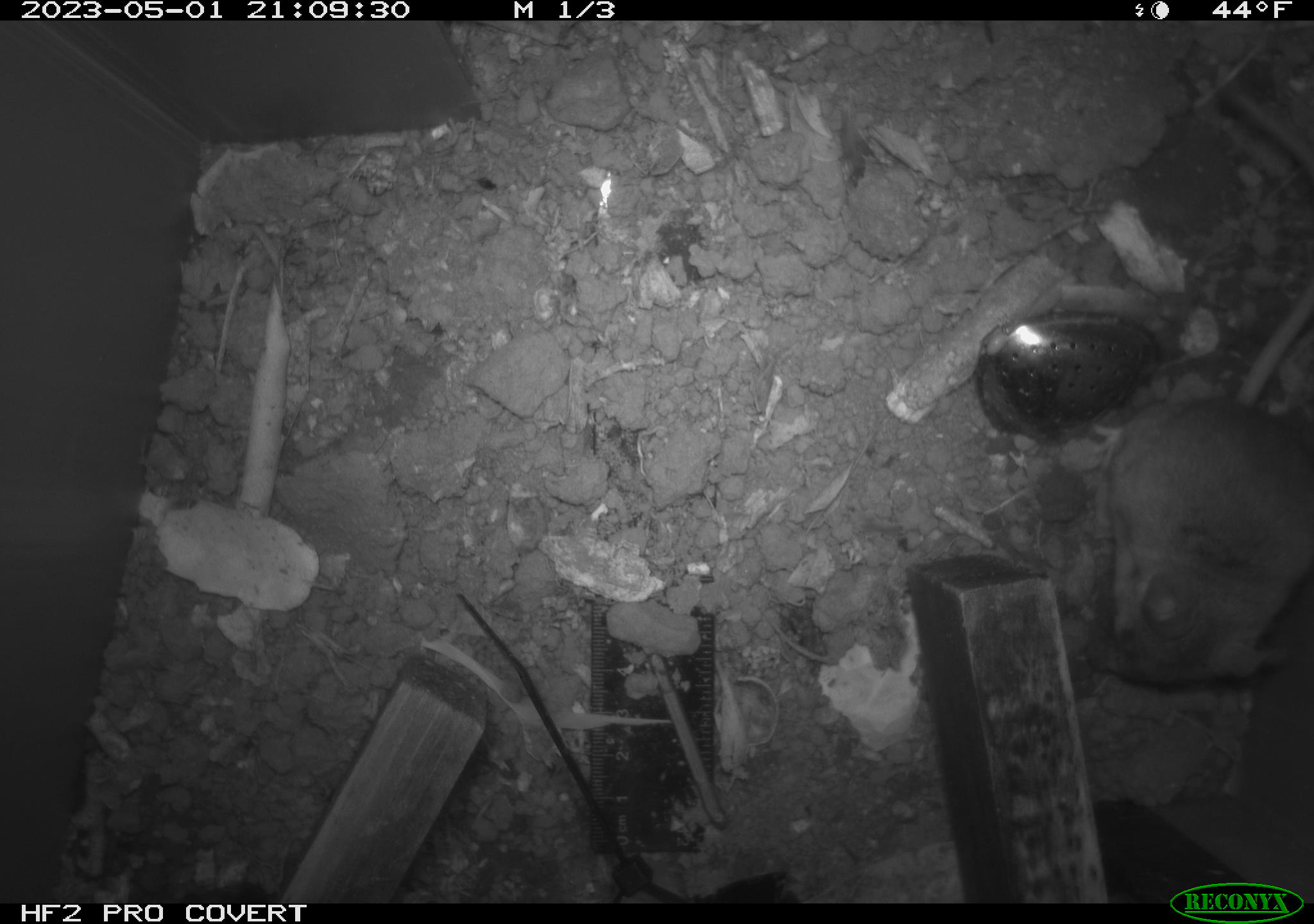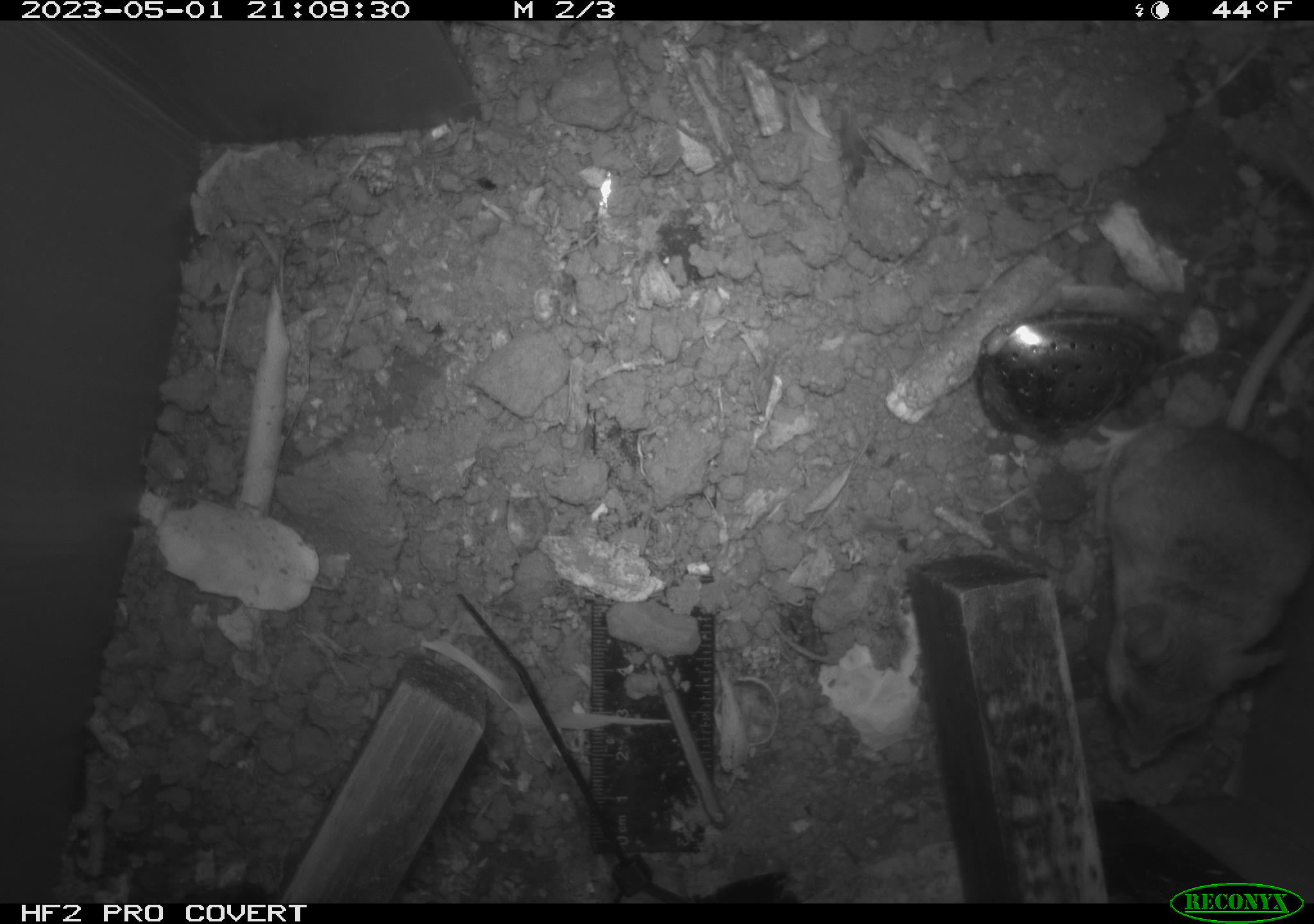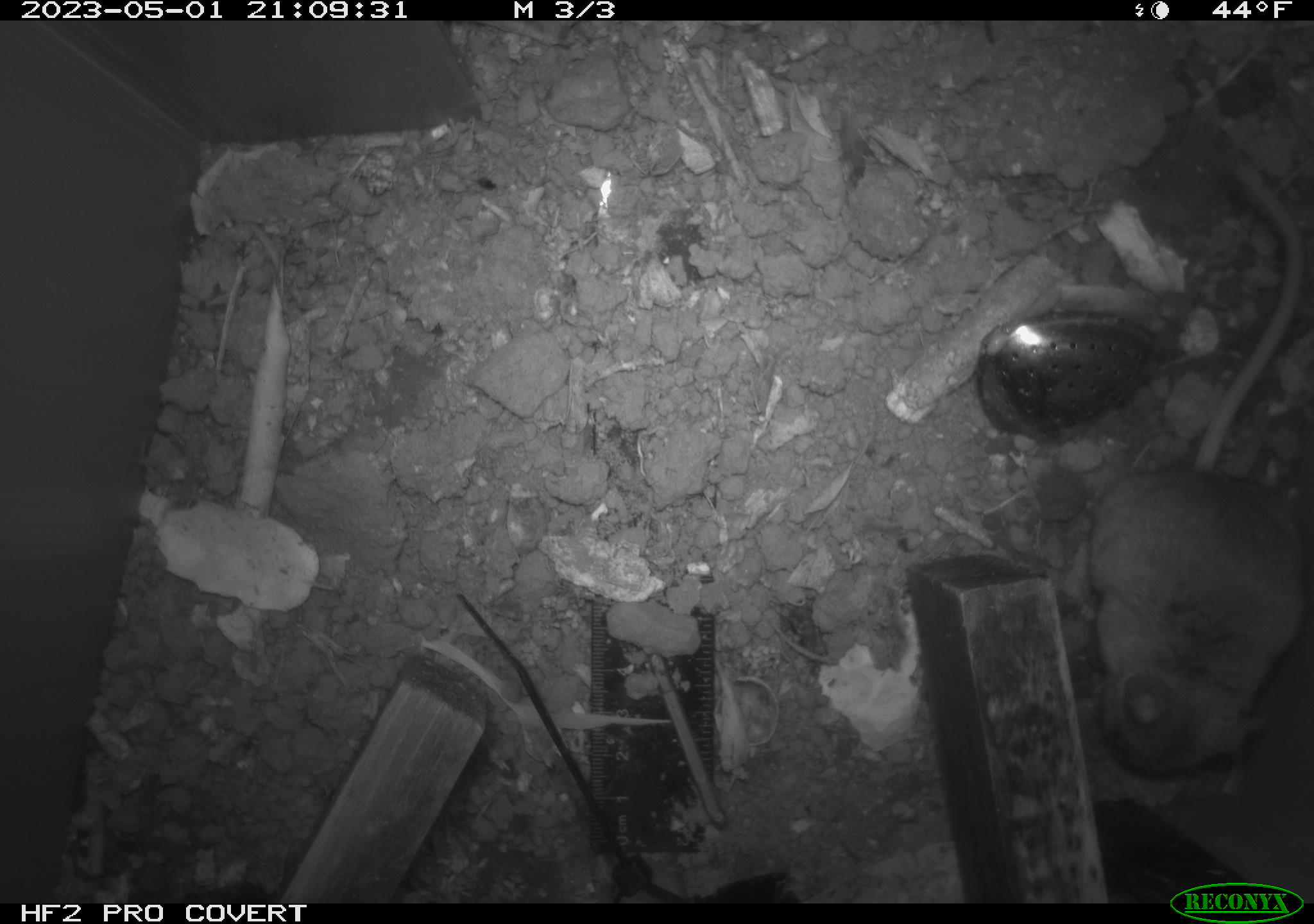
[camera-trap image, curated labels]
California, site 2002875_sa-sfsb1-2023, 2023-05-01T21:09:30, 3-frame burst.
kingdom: Animalia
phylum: Chordata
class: Mammalia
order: Rodentia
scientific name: Rodentia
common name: mouse species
Mouse species (Rodentia).